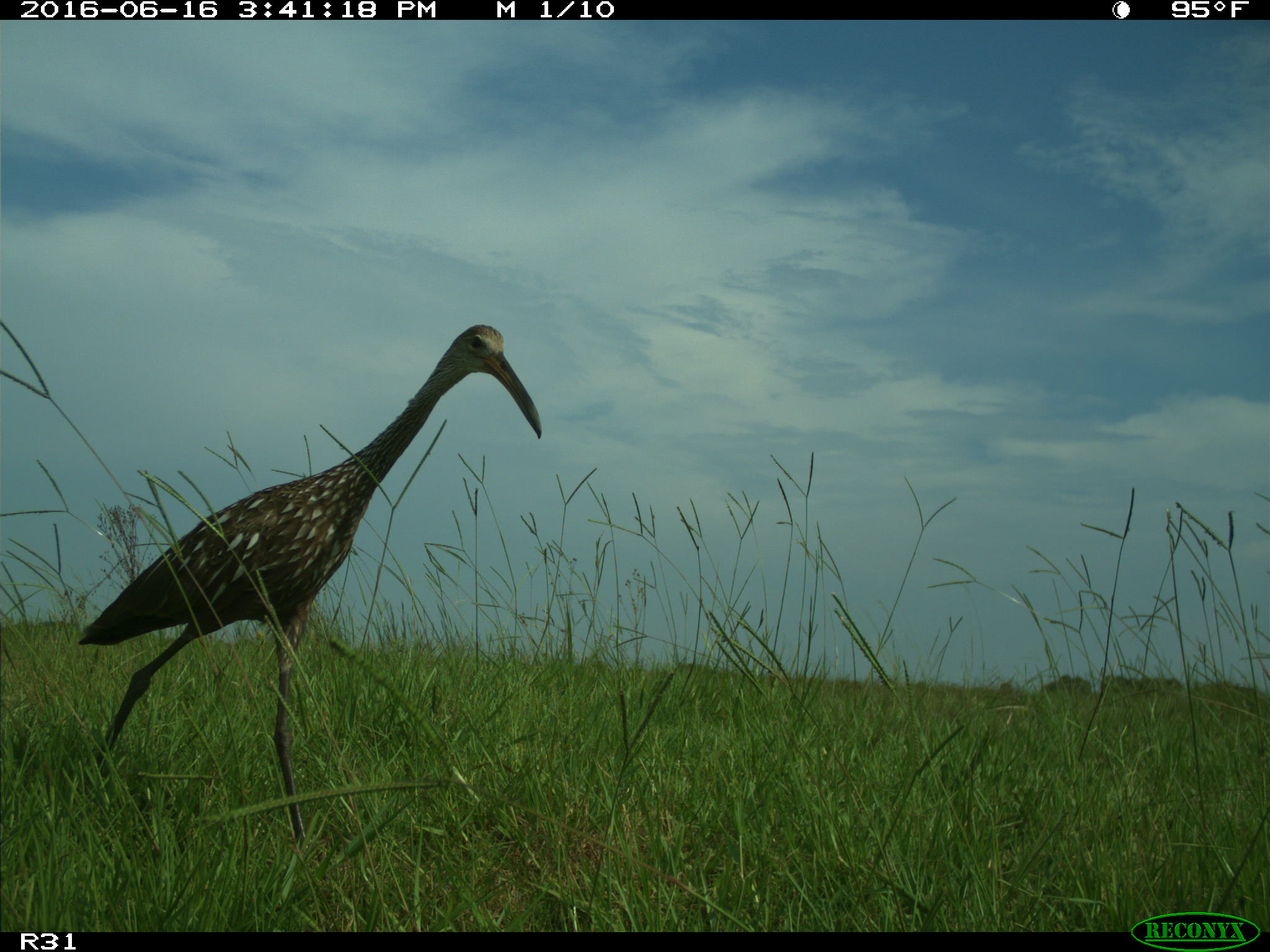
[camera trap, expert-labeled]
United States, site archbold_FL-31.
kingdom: Animalia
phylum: Chordata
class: Aves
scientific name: Aves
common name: birds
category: unidentified bird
Unidentified bird (birds) (Aves).